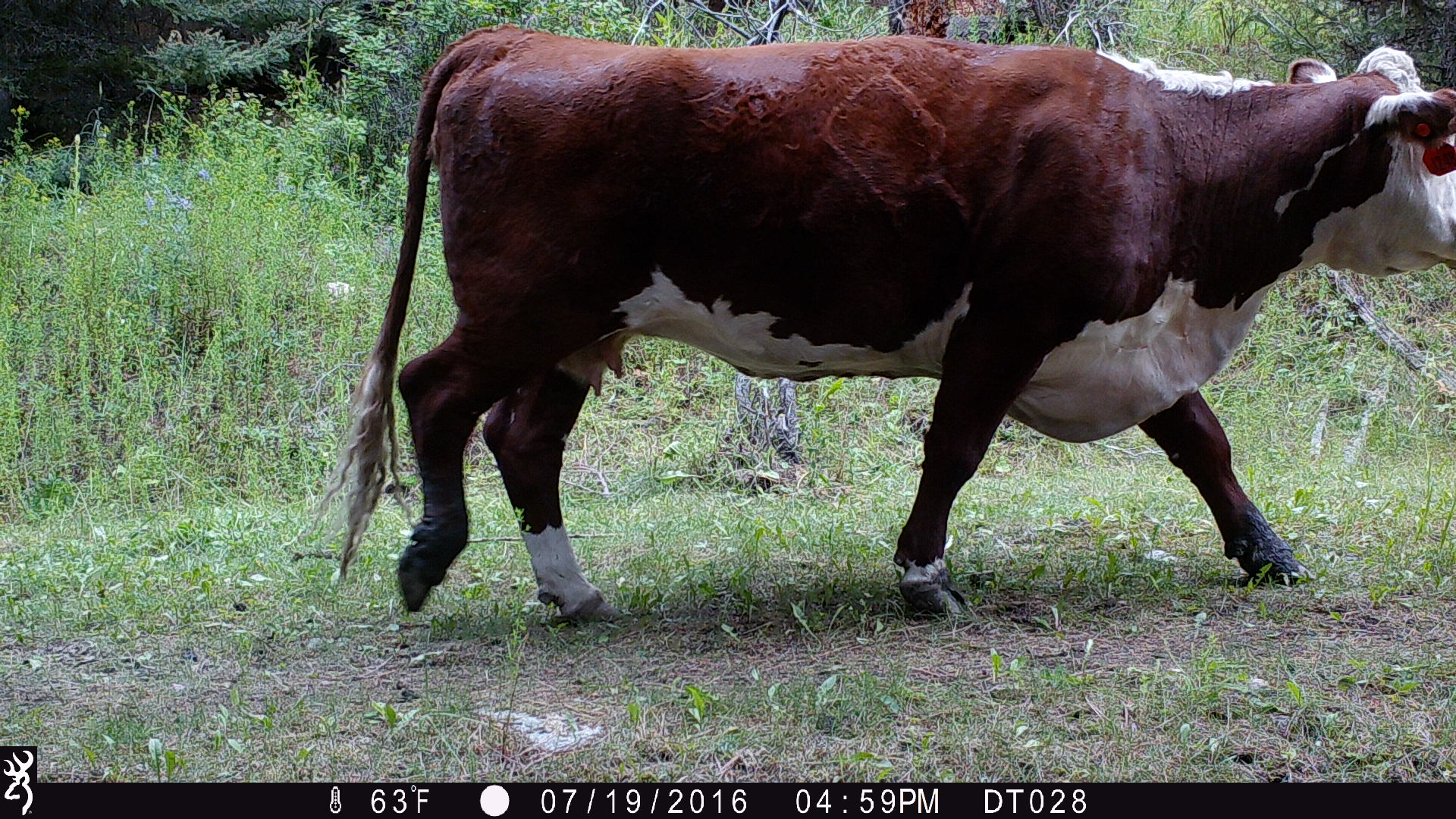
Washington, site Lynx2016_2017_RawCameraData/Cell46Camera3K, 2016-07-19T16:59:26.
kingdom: Animalia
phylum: Chordata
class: Mammalia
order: Artiodactyla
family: Bovidae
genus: Bos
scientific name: Bos taurus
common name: domestic cattle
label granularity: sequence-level